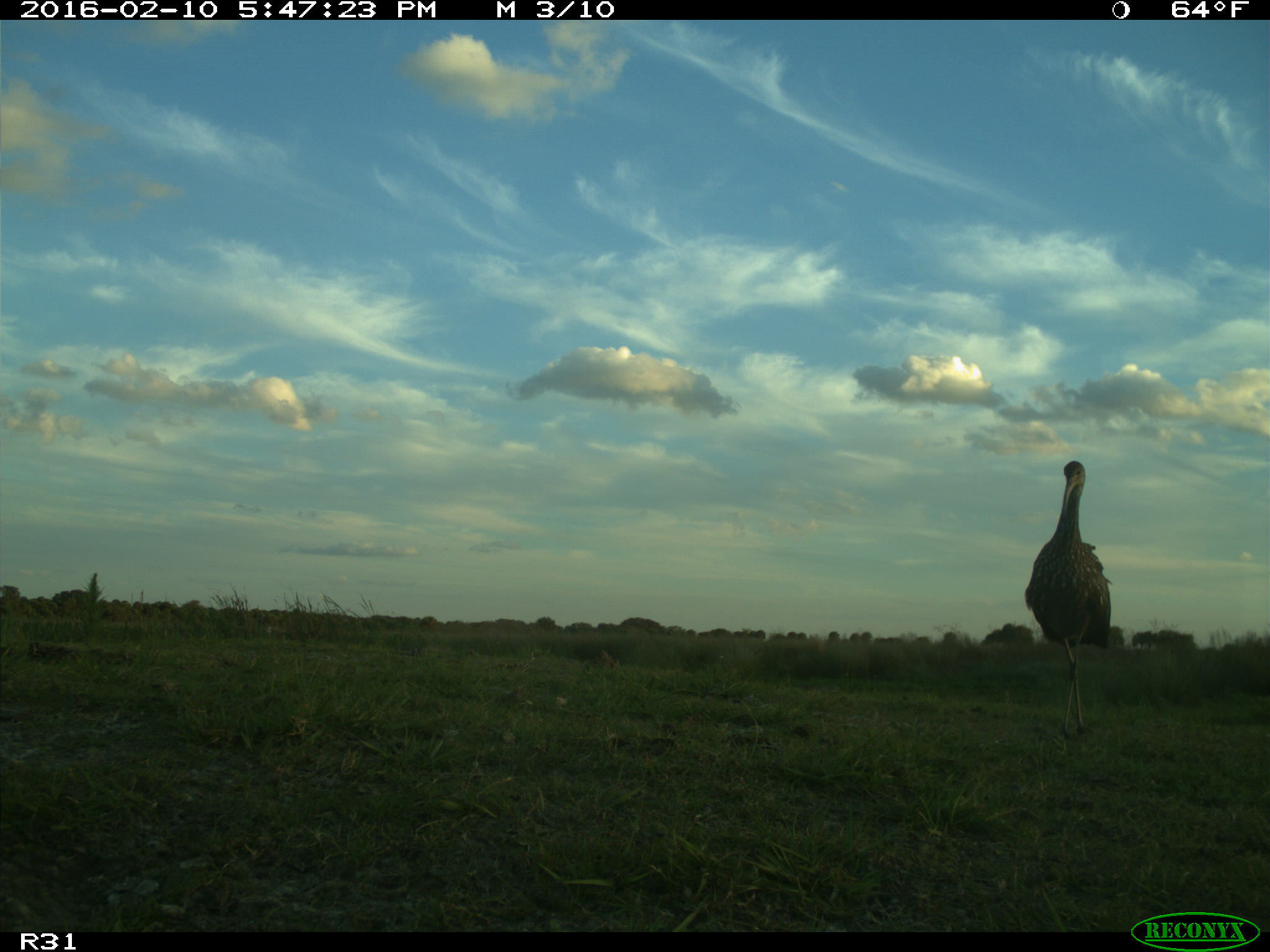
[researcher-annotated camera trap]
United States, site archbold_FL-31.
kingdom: Animalia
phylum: Chordata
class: Aves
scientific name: Aves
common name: birds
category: unidentified bird